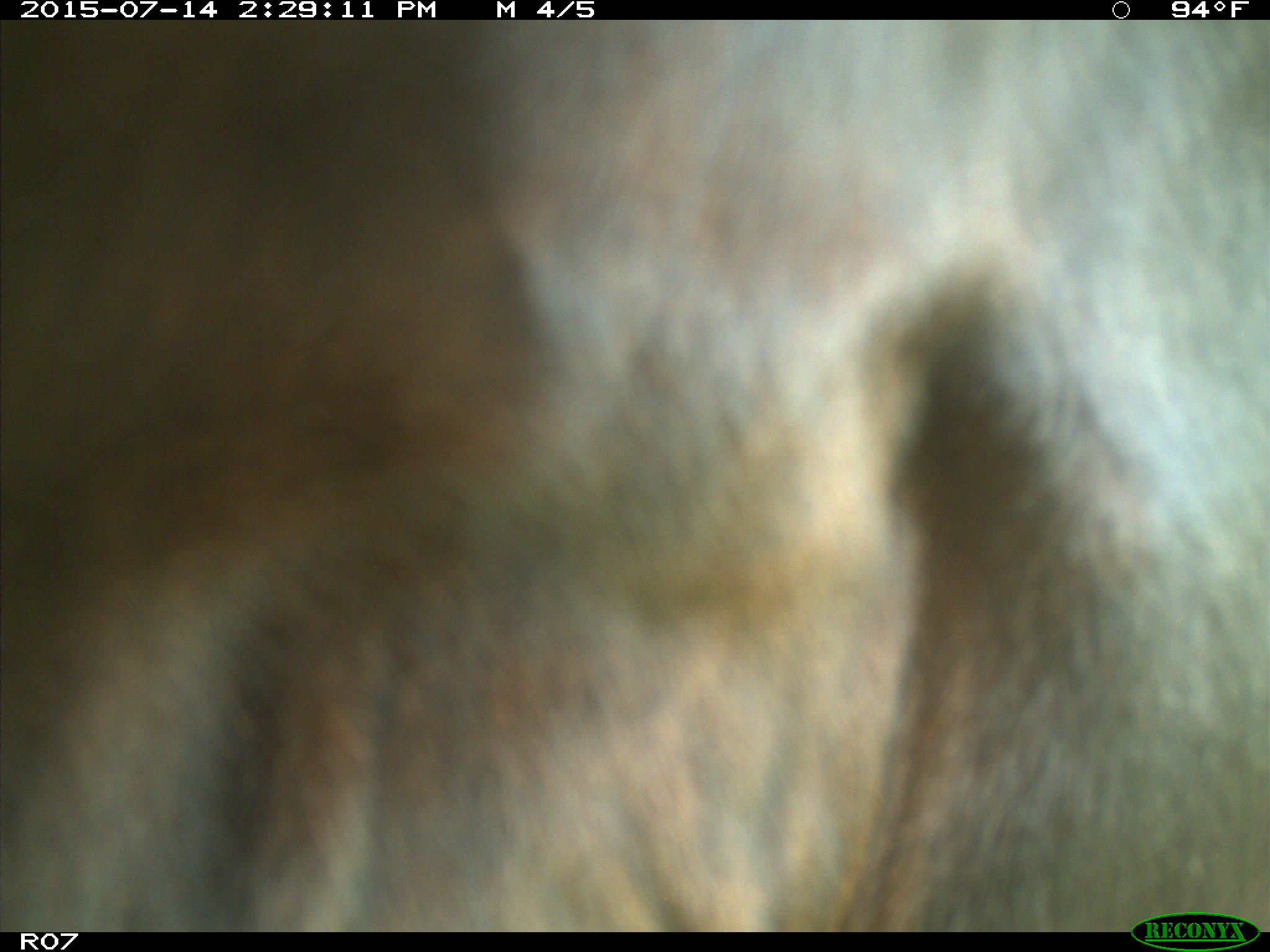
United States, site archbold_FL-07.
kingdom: Animalia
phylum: Chordata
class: Mammalia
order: Artiodactyla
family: Bovidae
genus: Bos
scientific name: Bos taurus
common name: domestic cow